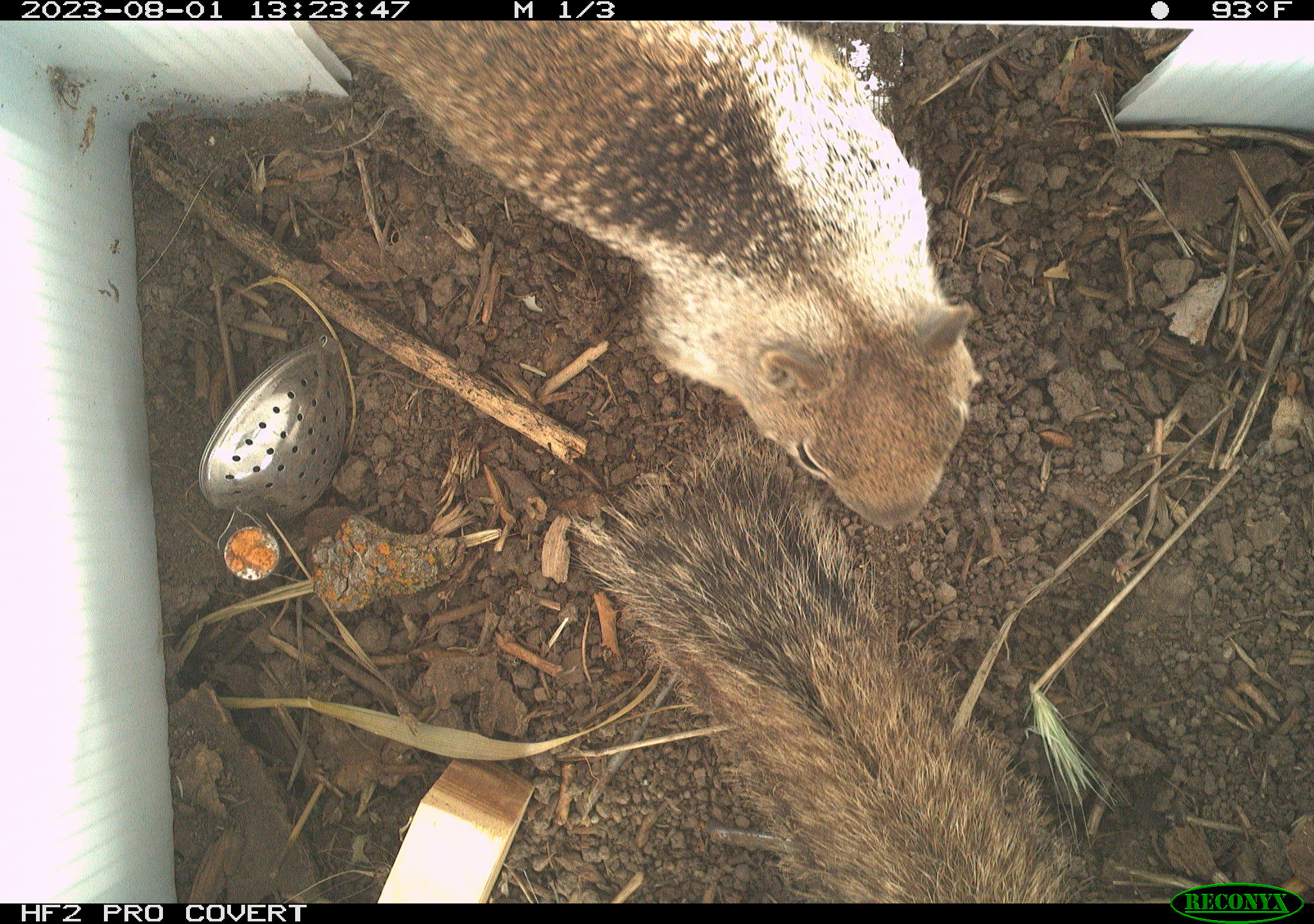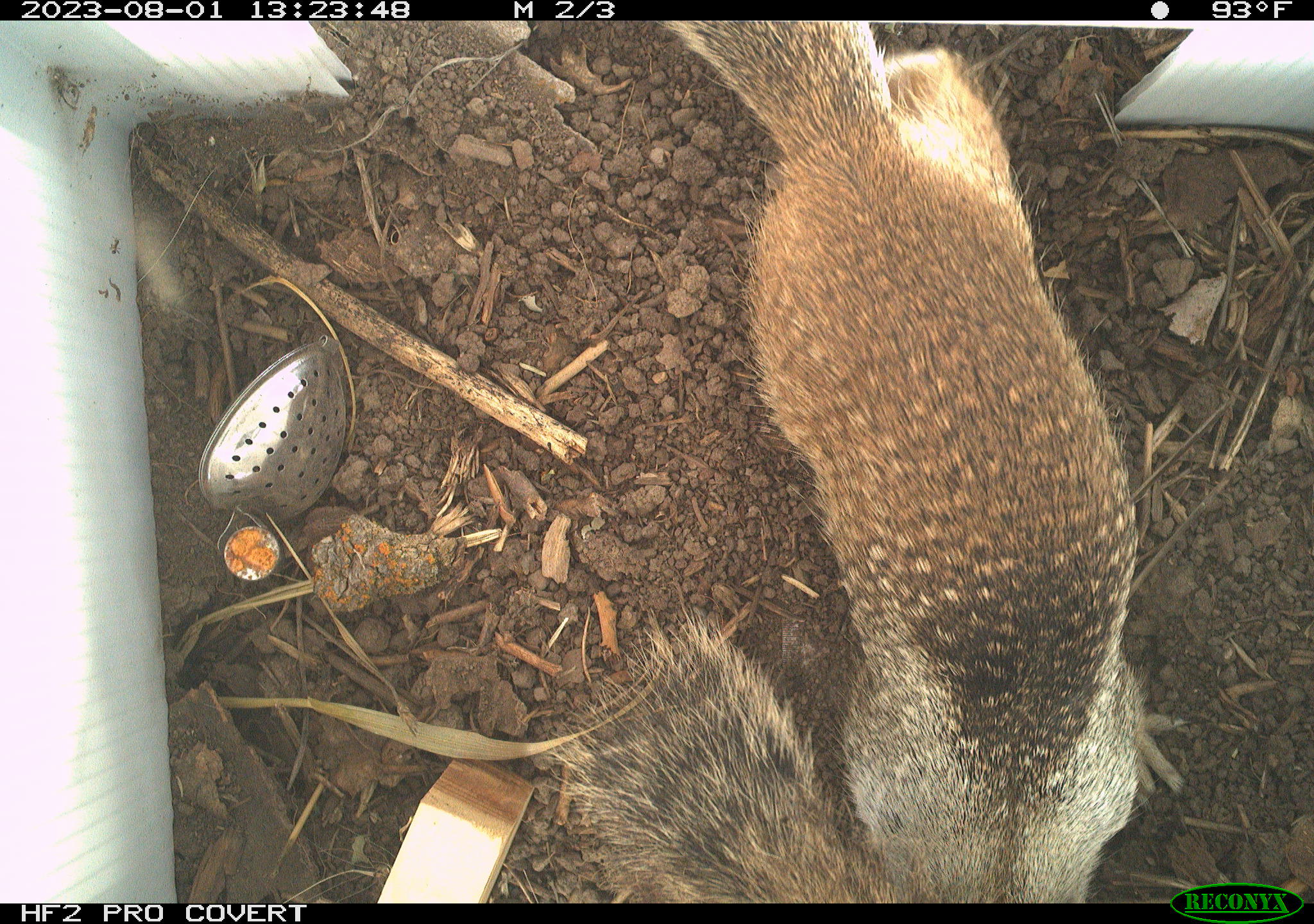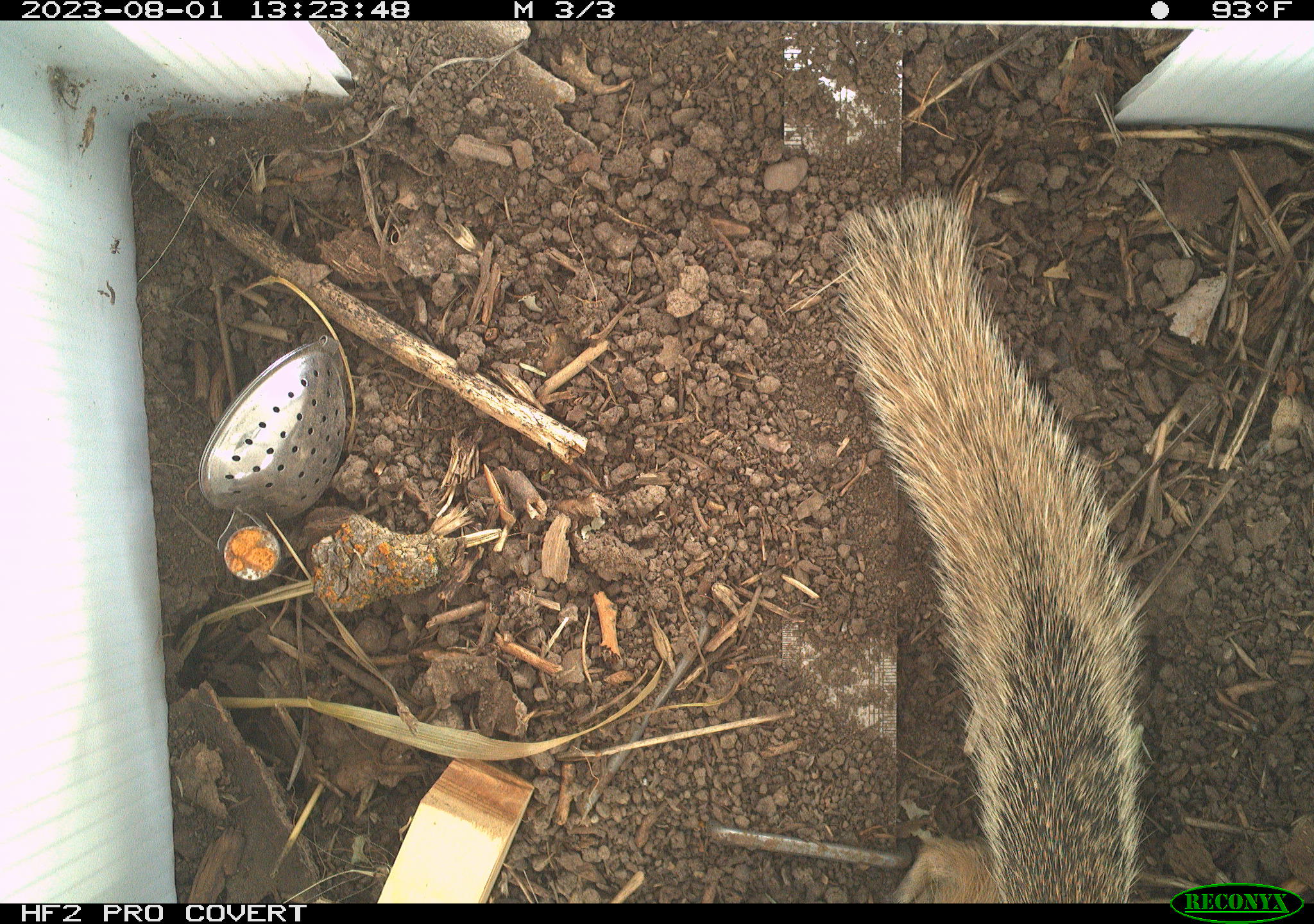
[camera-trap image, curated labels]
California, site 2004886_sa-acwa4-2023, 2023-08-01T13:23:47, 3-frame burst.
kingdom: Animalia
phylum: Chordata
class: Mammalia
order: Rodentia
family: Sciuridae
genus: Otospermophilus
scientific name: Otospermophilus beecheyi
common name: california ground squirrel